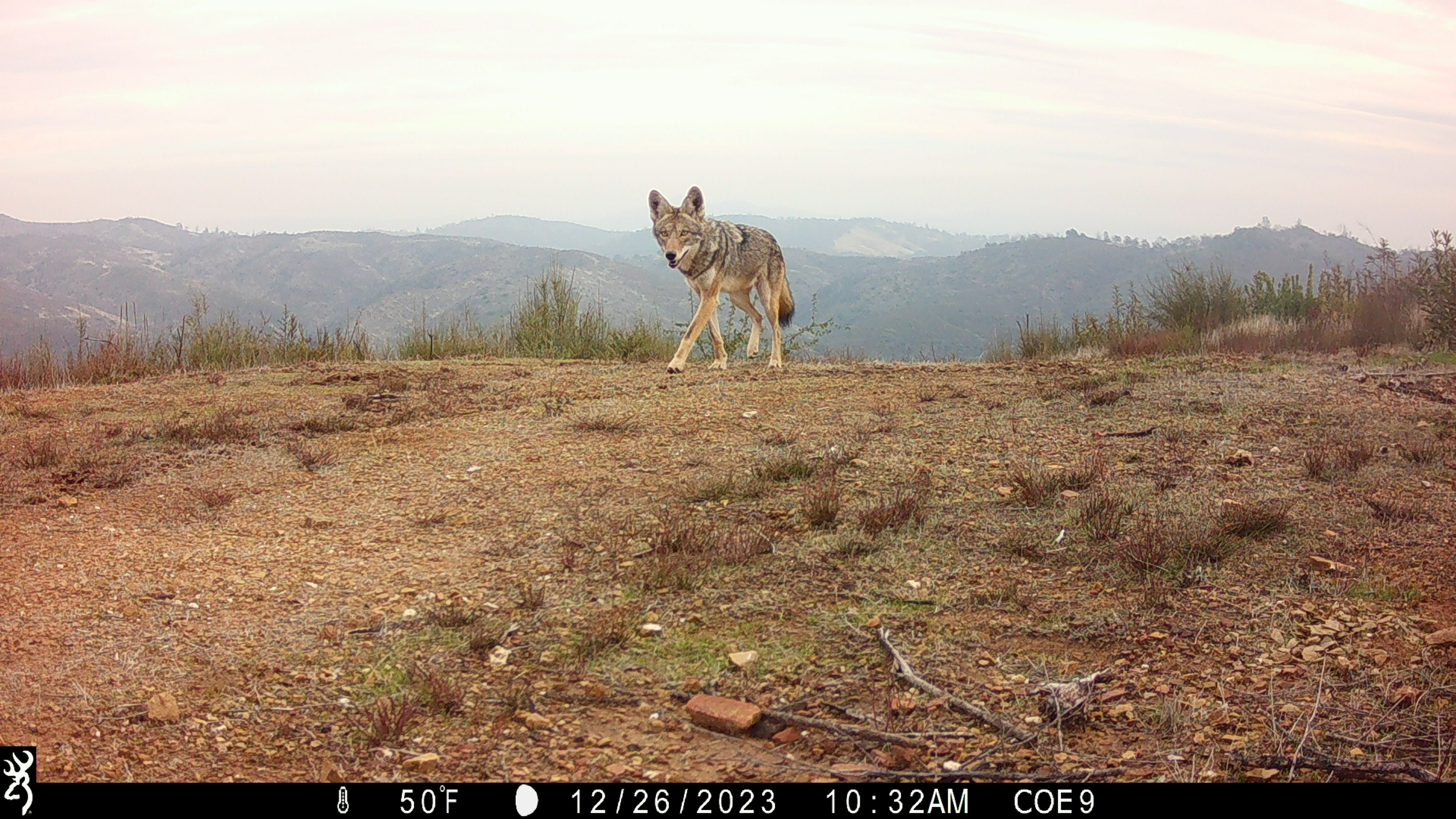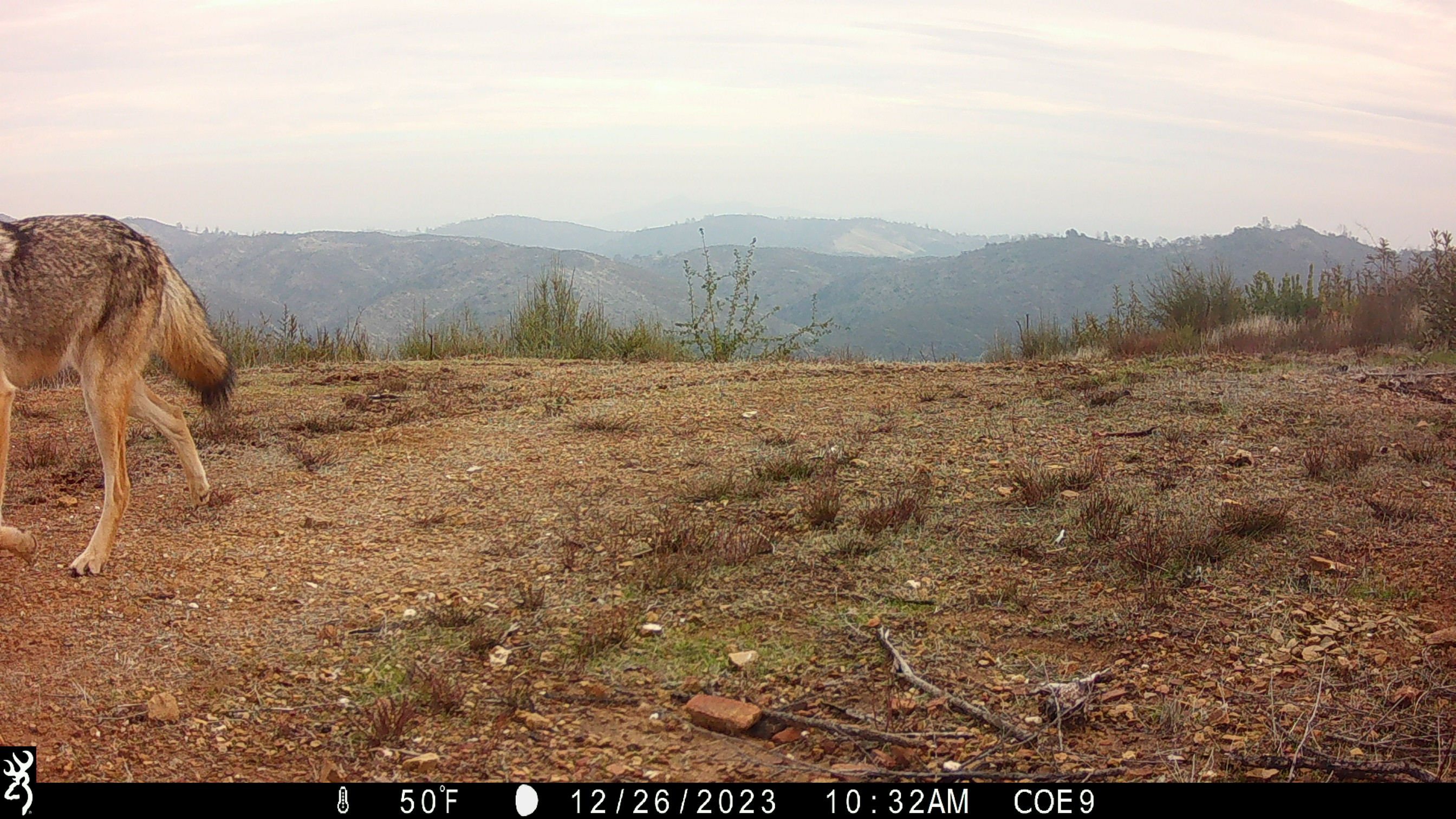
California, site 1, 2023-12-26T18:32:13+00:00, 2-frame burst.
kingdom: Animalia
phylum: Chordata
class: Mammalia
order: Carnivora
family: Canidae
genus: Canis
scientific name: Canis latrans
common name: coyote